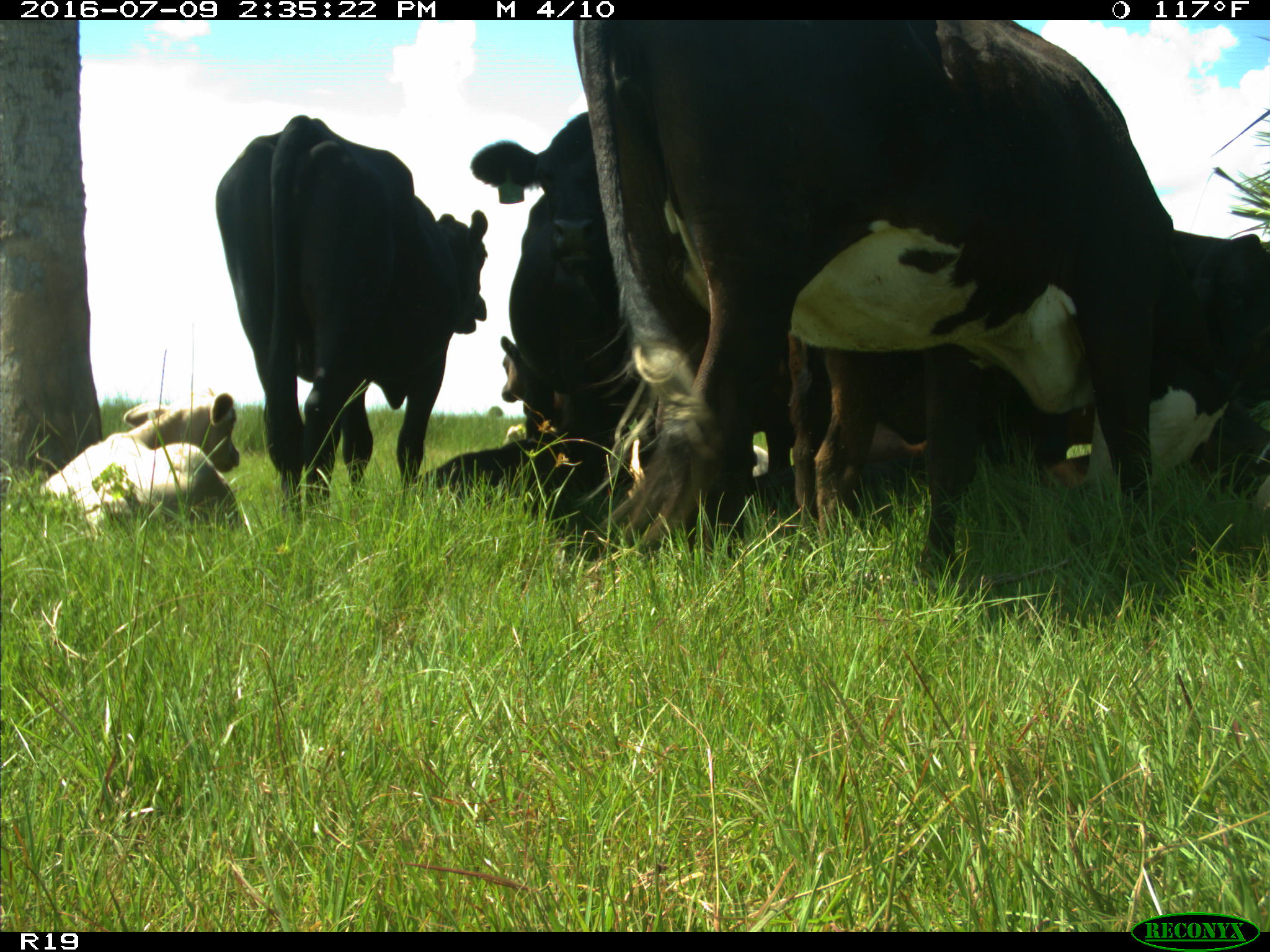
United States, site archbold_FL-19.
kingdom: Animalia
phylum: Chordata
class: Mammalia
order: Artiodactyla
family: Bovidae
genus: Bos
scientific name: Bos taurus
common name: domestic cow